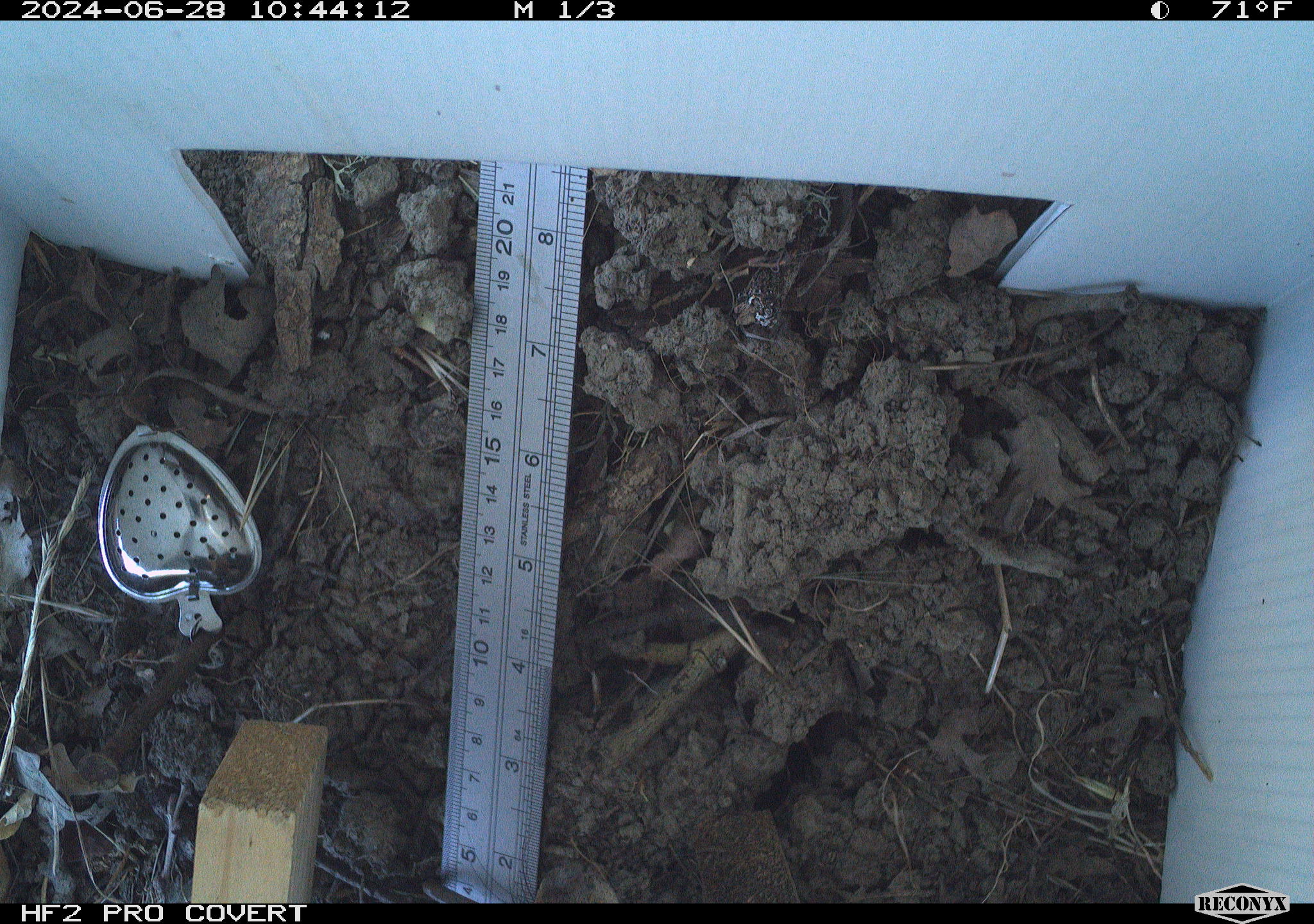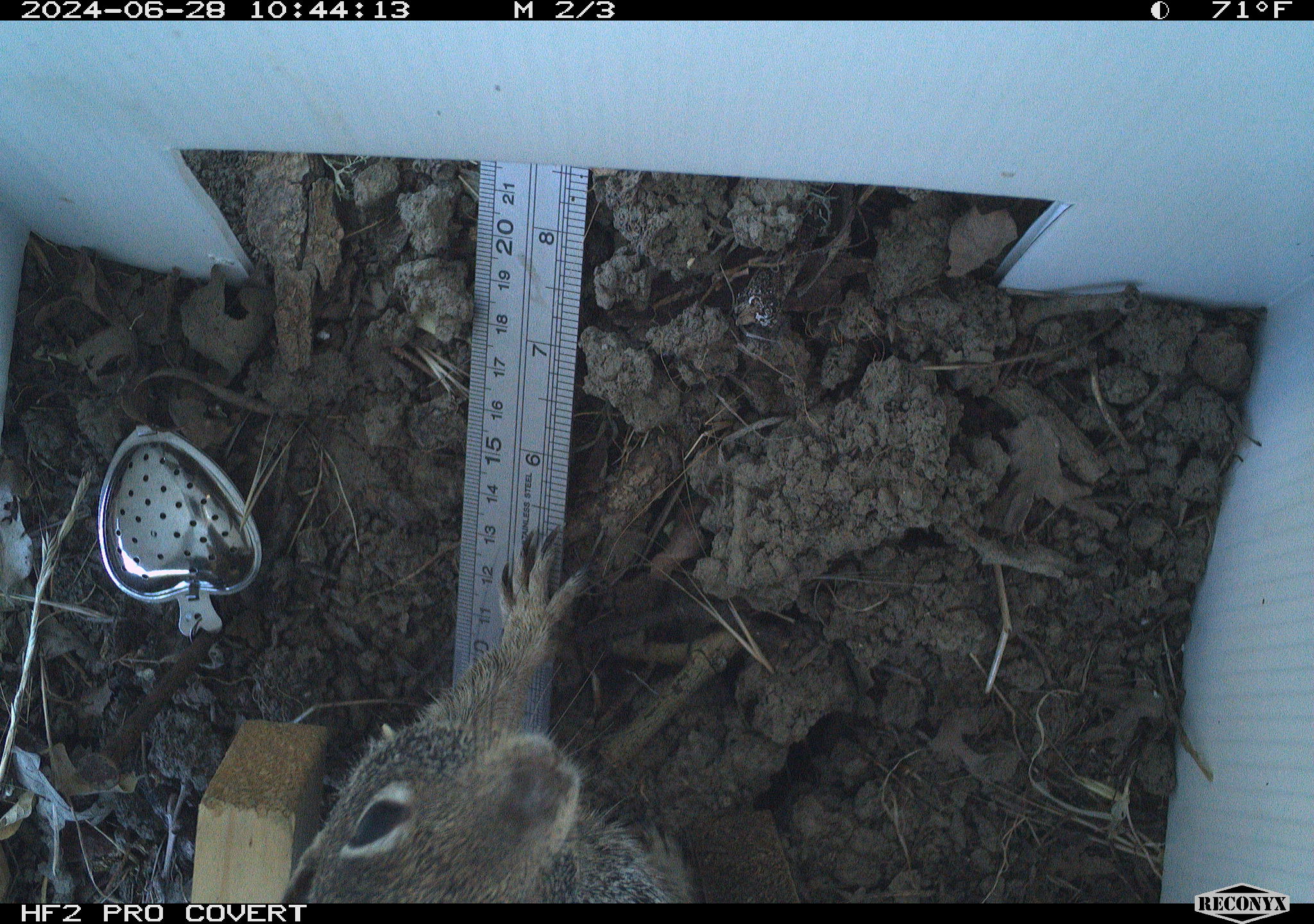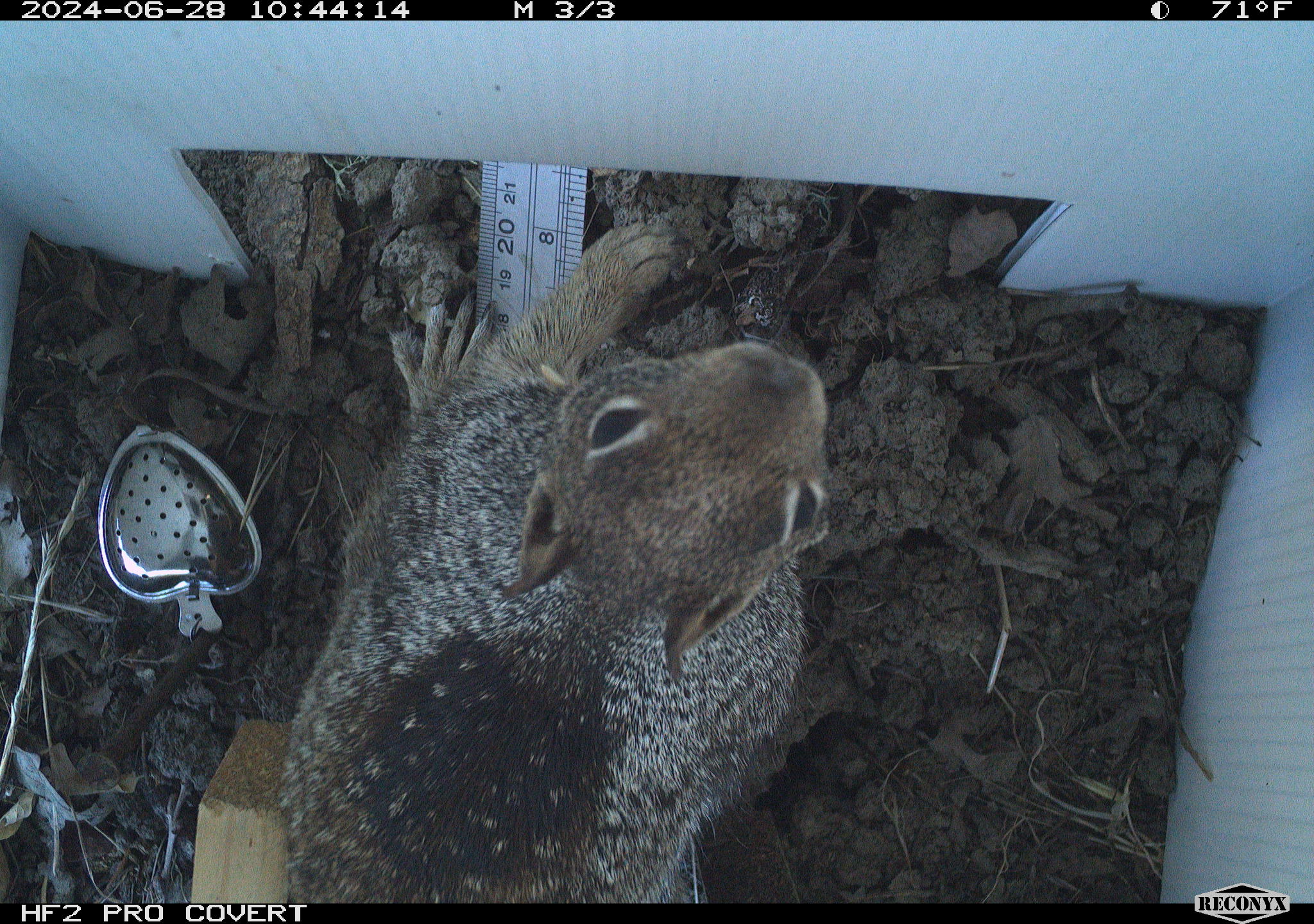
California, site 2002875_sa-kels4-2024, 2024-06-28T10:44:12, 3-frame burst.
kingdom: Animalia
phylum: Chordata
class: Mammalia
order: Rodentia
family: Sciuridae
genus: Otospermophilus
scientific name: Otospermophilus beecheyi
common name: california ground squirrel